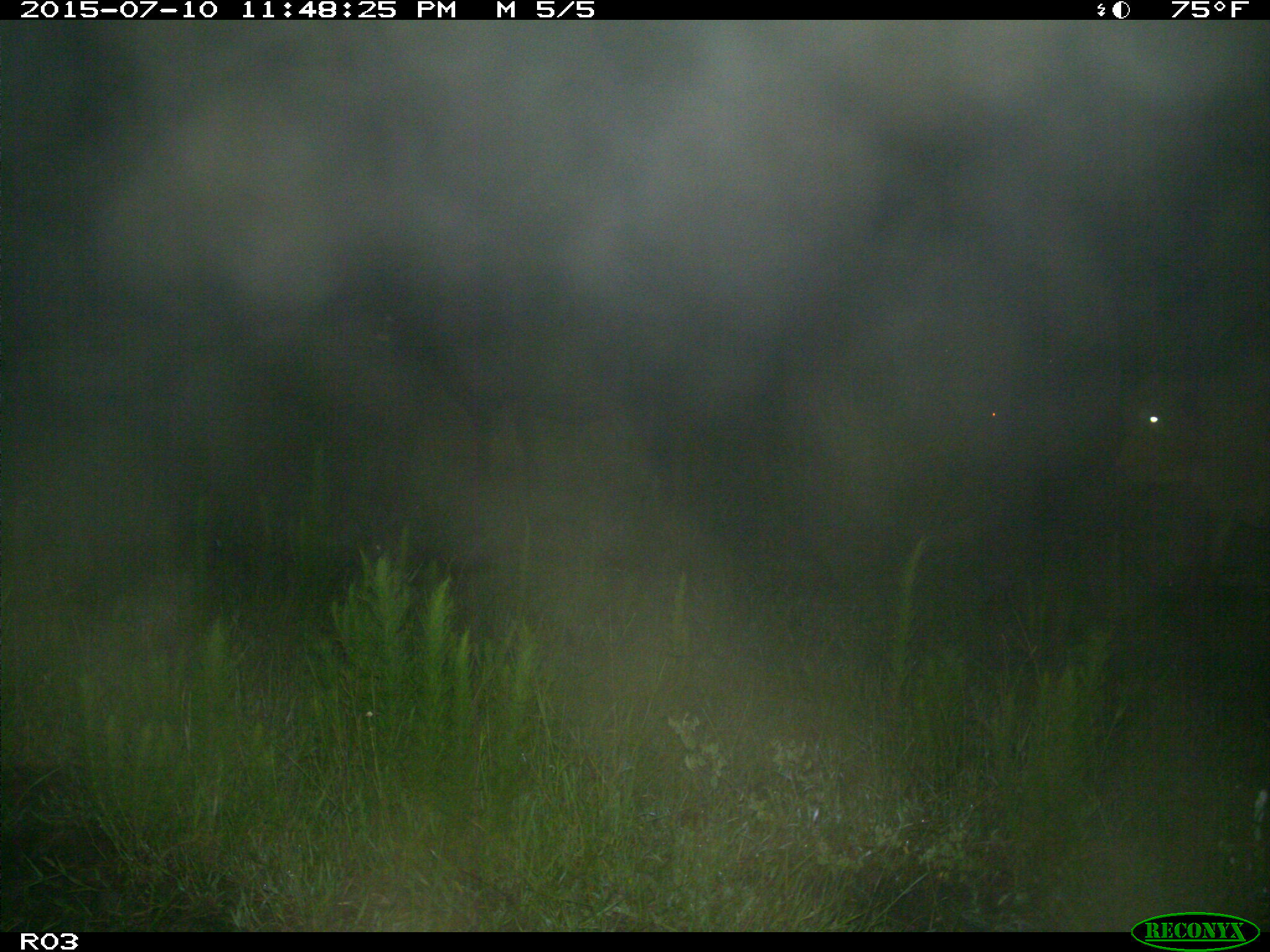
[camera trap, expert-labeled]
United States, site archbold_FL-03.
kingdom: Animalia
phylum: Chordata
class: Mammalia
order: Artiodactyla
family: Bovidae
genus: Bos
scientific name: Bos taurus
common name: domestic cow